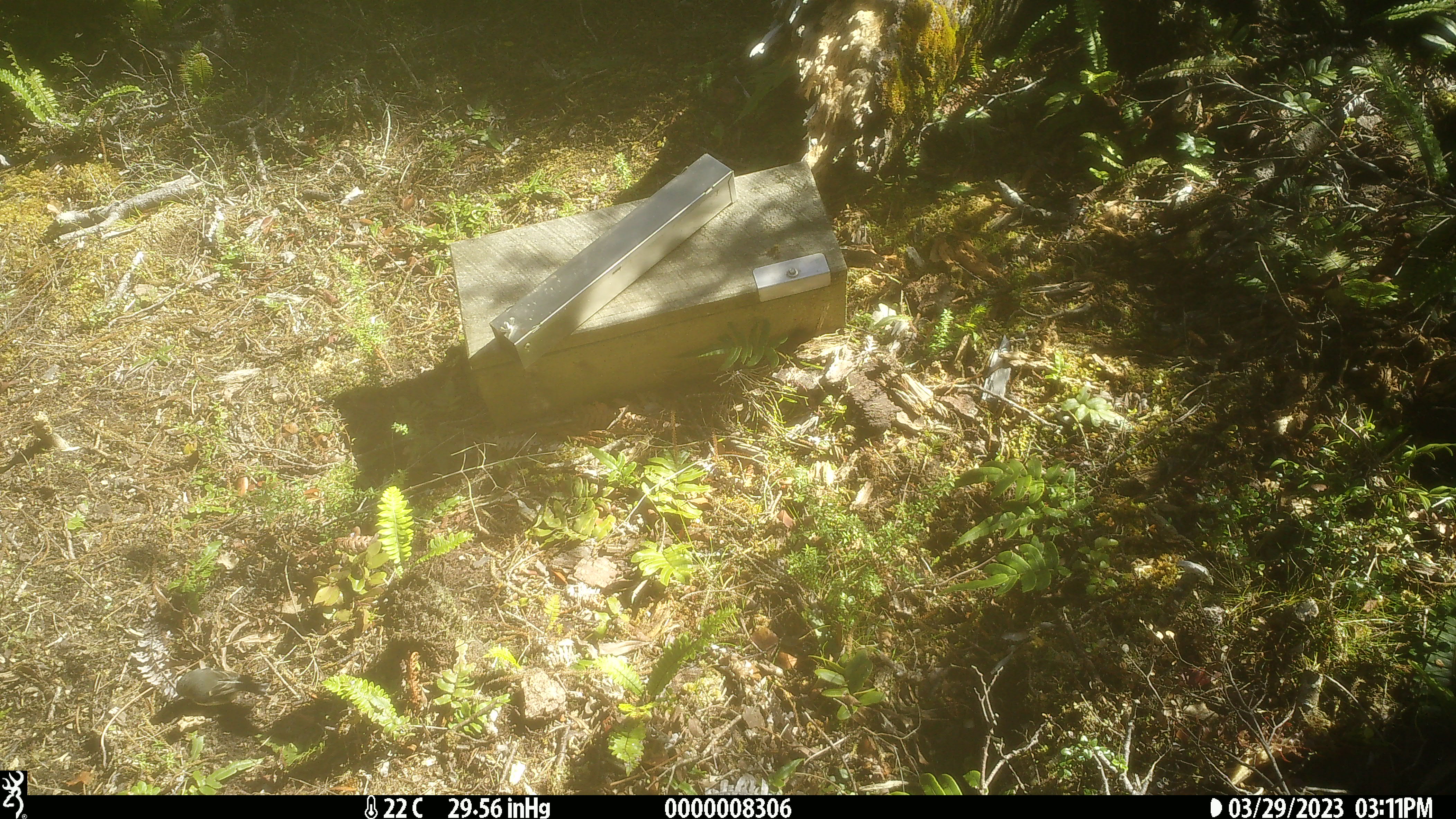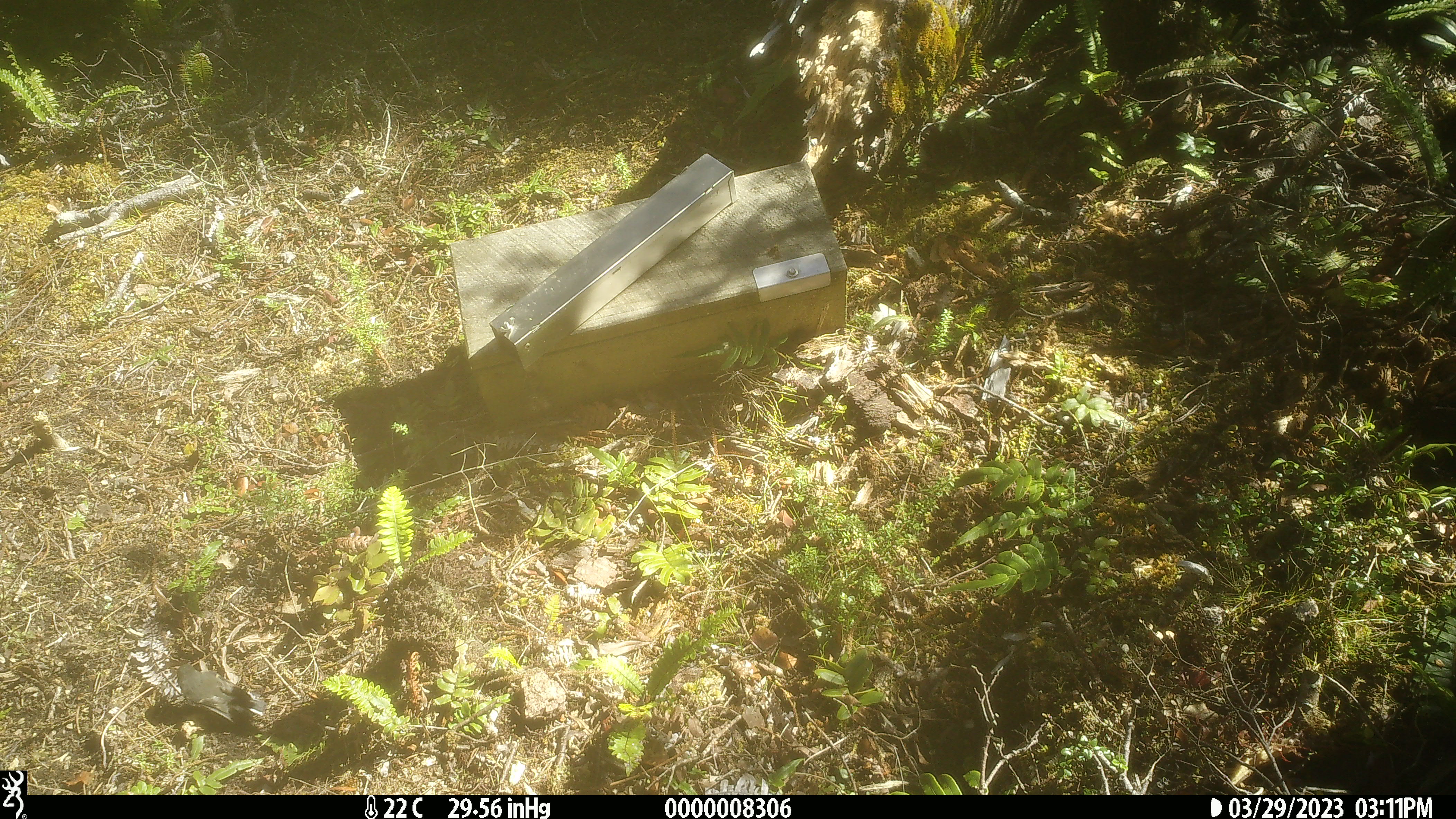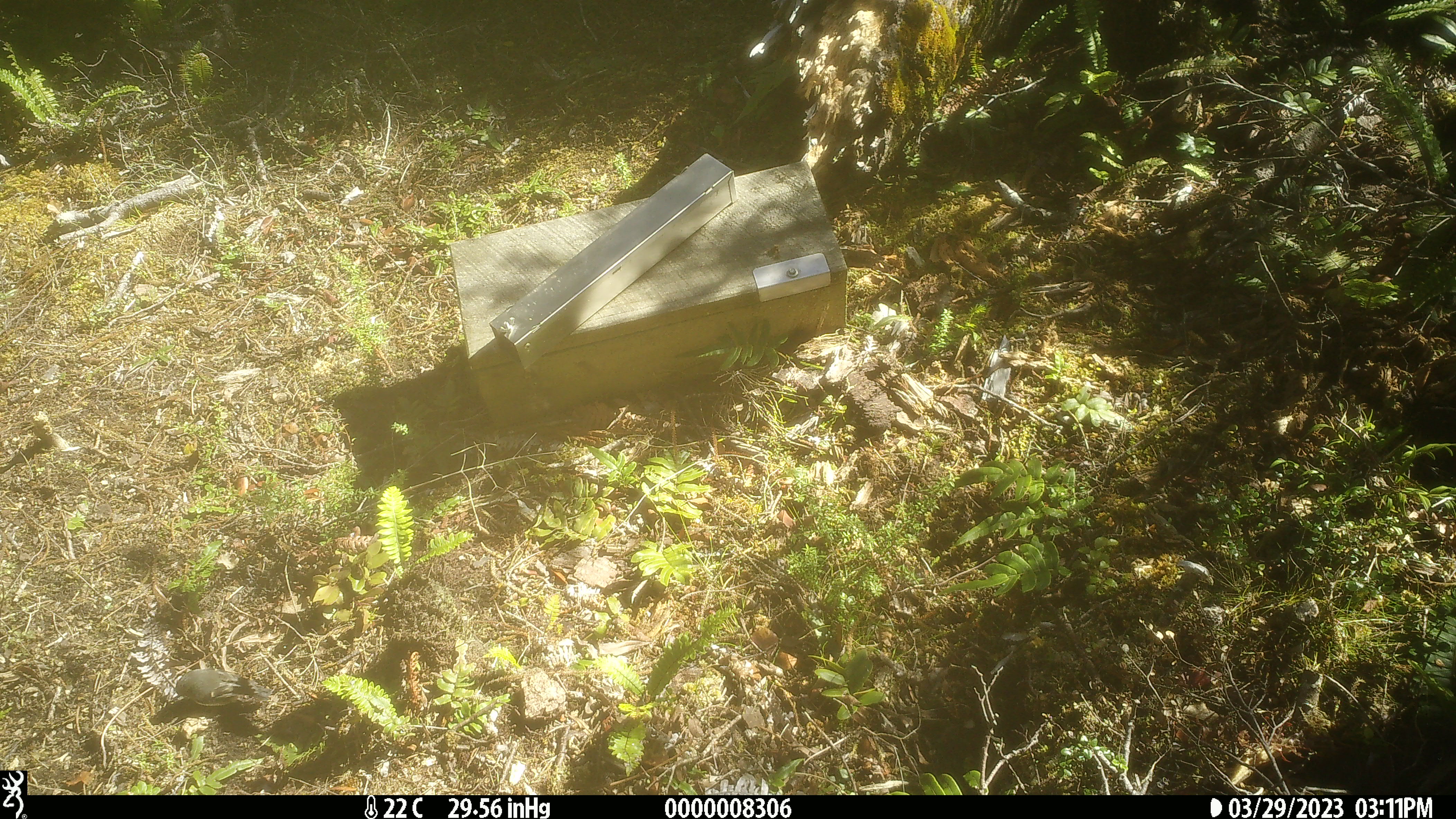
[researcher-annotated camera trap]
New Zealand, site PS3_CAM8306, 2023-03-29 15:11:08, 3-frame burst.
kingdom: Animalia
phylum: Chordata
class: Aves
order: Passeriformes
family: Petroicidae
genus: Petroica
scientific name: Petroica macrocephala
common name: tomtit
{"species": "tomtit (Petroica macrocephala)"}